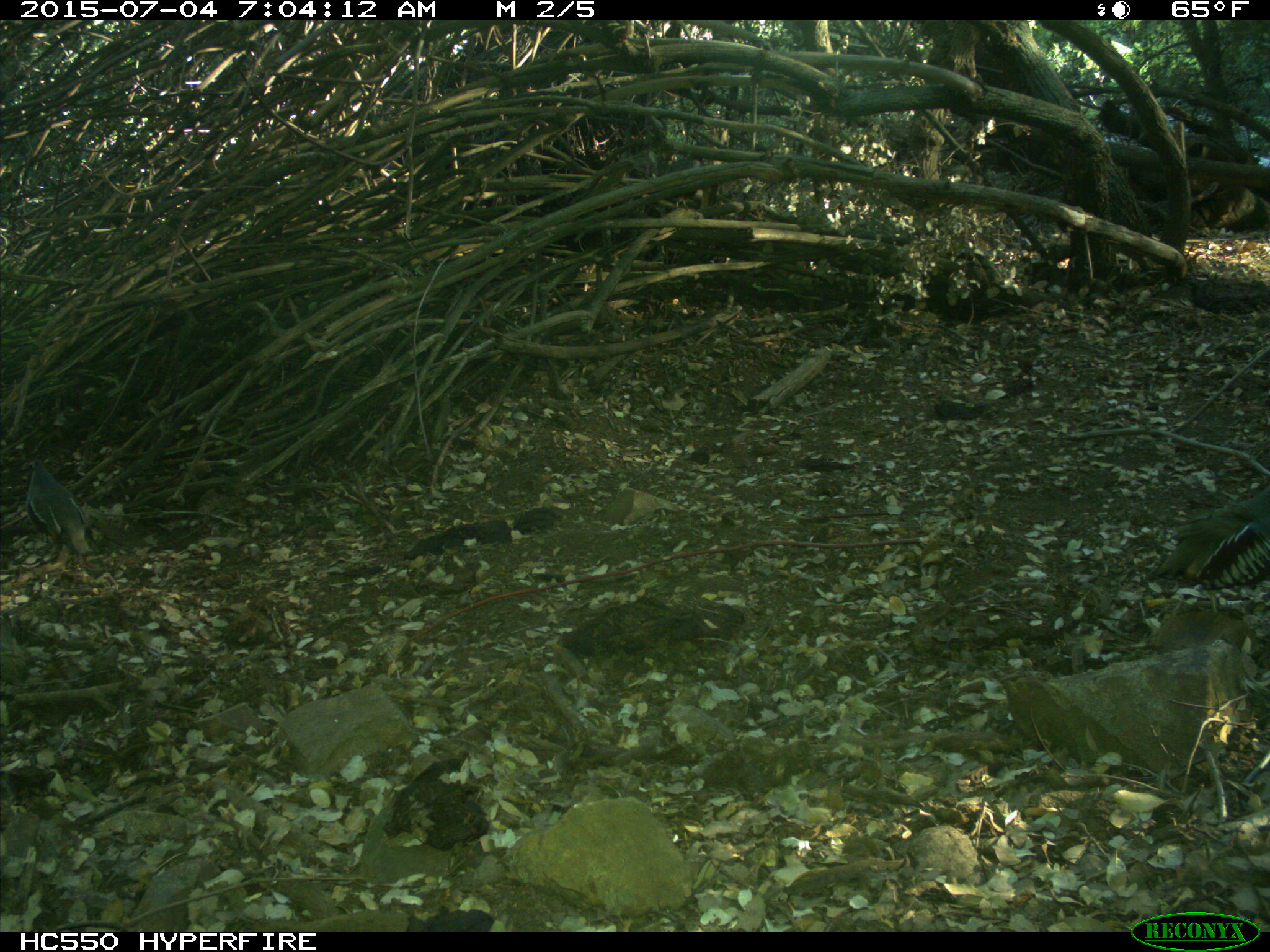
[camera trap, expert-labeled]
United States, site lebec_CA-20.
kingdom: Animalia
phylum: Chordata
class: Aves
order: Galliformes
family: Odontophoridae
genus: Callipepla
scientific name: Callipepla californica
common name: california quail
Callipepla californica (california quail).